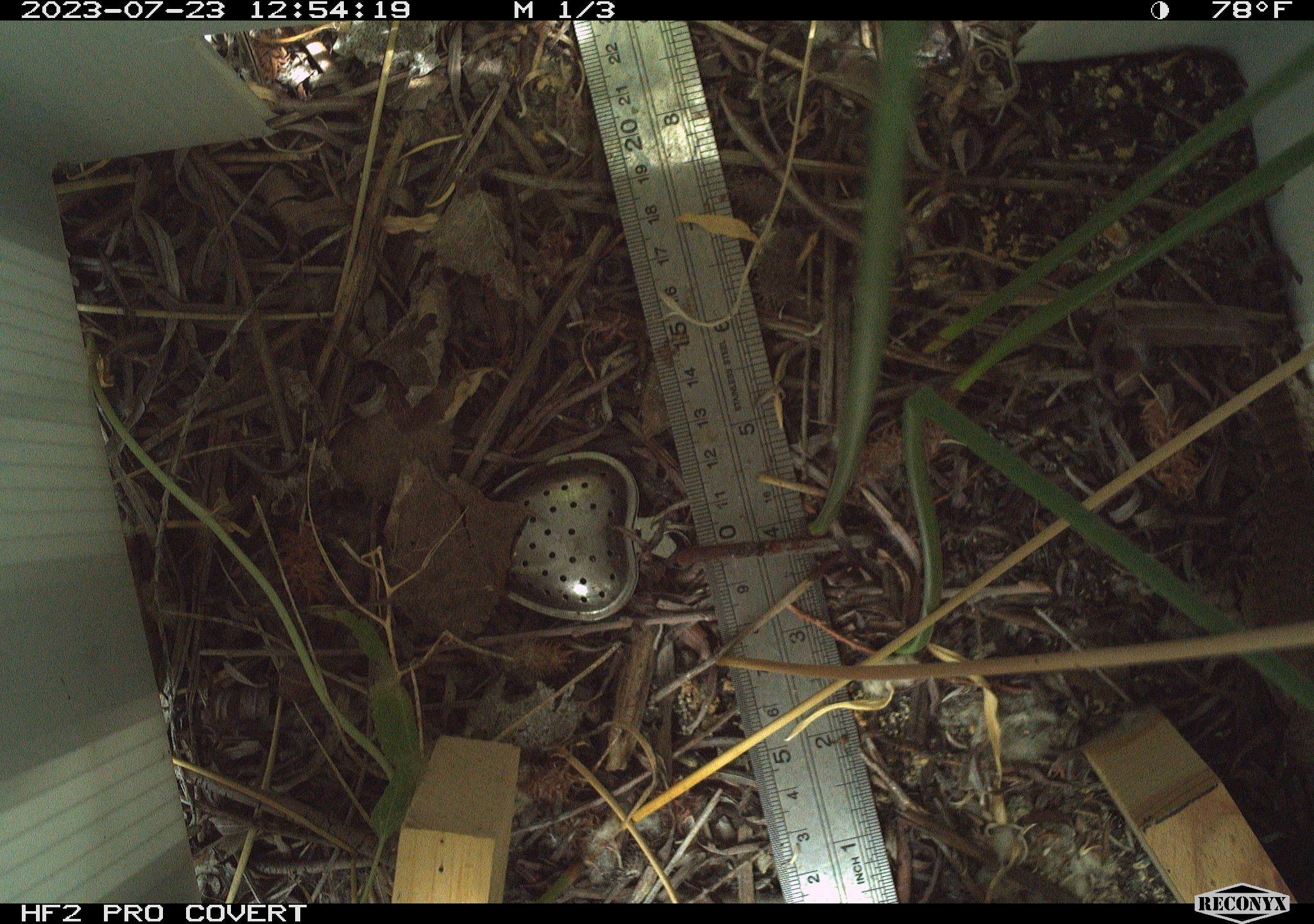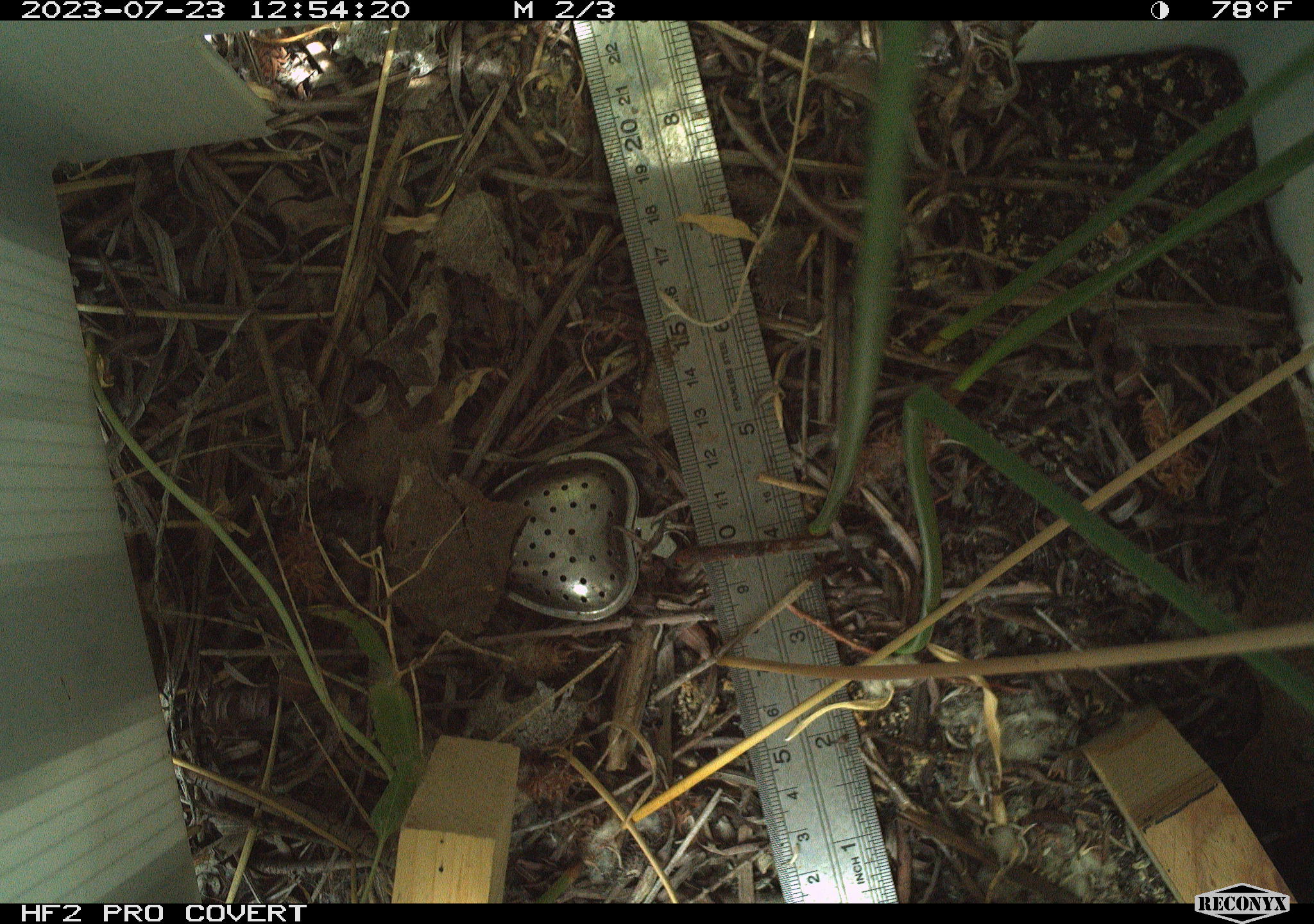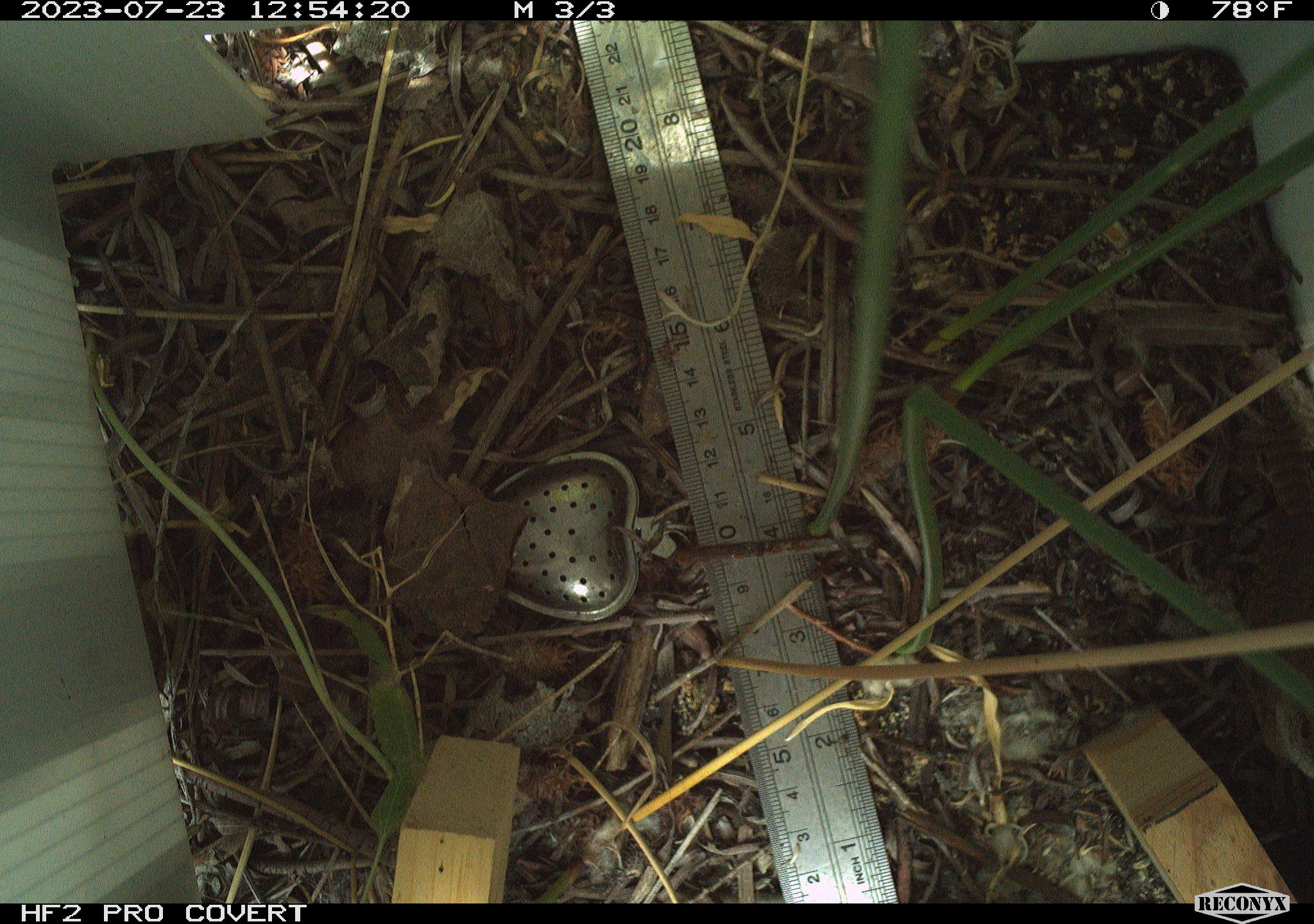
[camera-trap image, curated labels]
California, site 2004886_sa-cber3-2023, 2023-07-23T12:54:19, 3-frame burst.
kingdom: Animalia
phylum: Chordata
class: Aves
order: Passeriformes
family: Troglodytidae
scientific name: Troglodytidae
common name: wren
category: troglodytidae family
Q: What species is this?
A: Troglodytidae family (wren) (Troglodytidae).